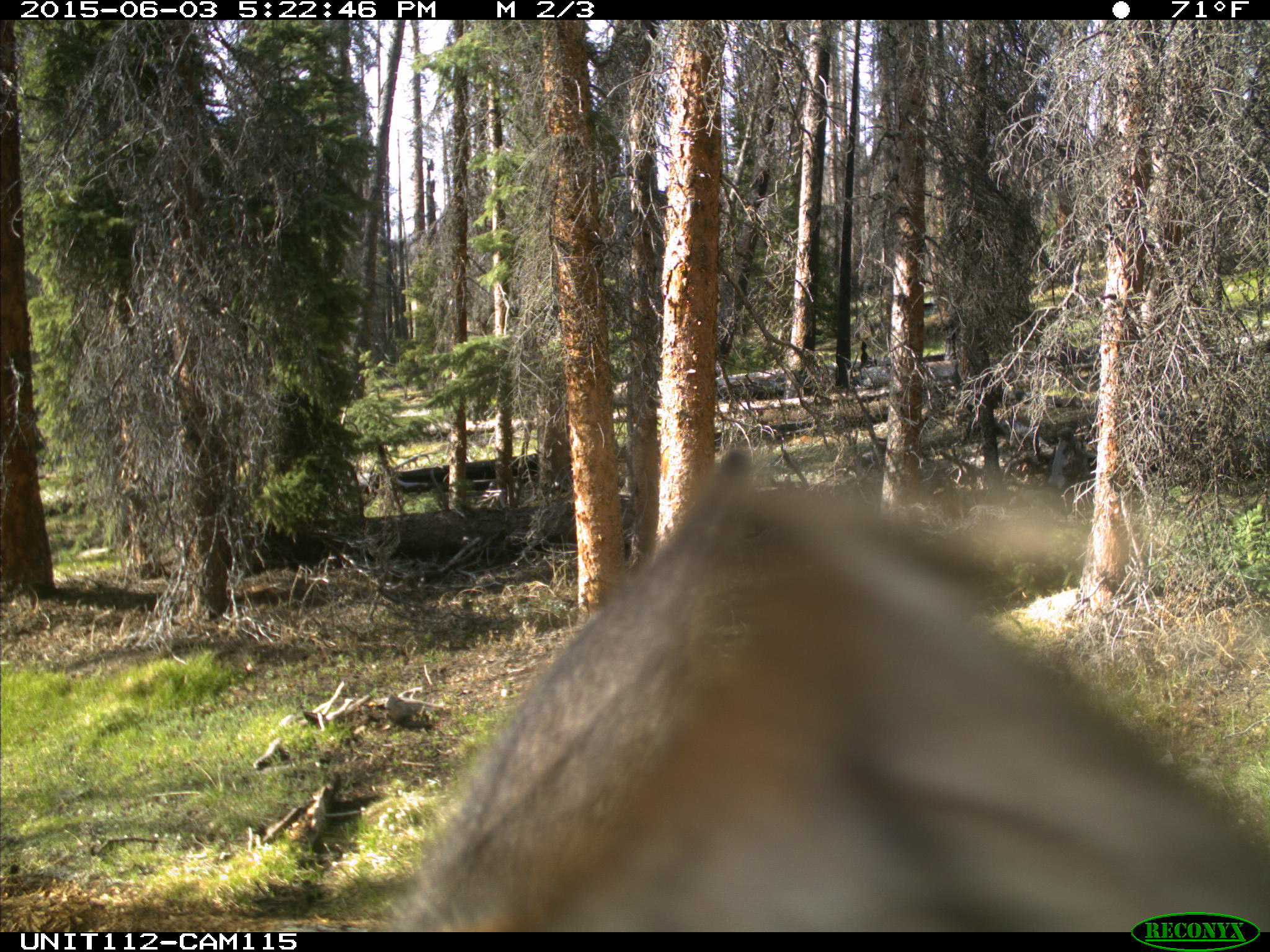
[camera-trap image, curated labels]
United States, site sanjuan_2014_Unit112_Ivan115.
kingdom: Animalia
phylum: Chordata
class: Mammalia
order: Artiodactyla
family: Cervidae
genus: Cervus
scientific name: Cervus elaphus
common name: red deer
Cervus elaphus (red deer).